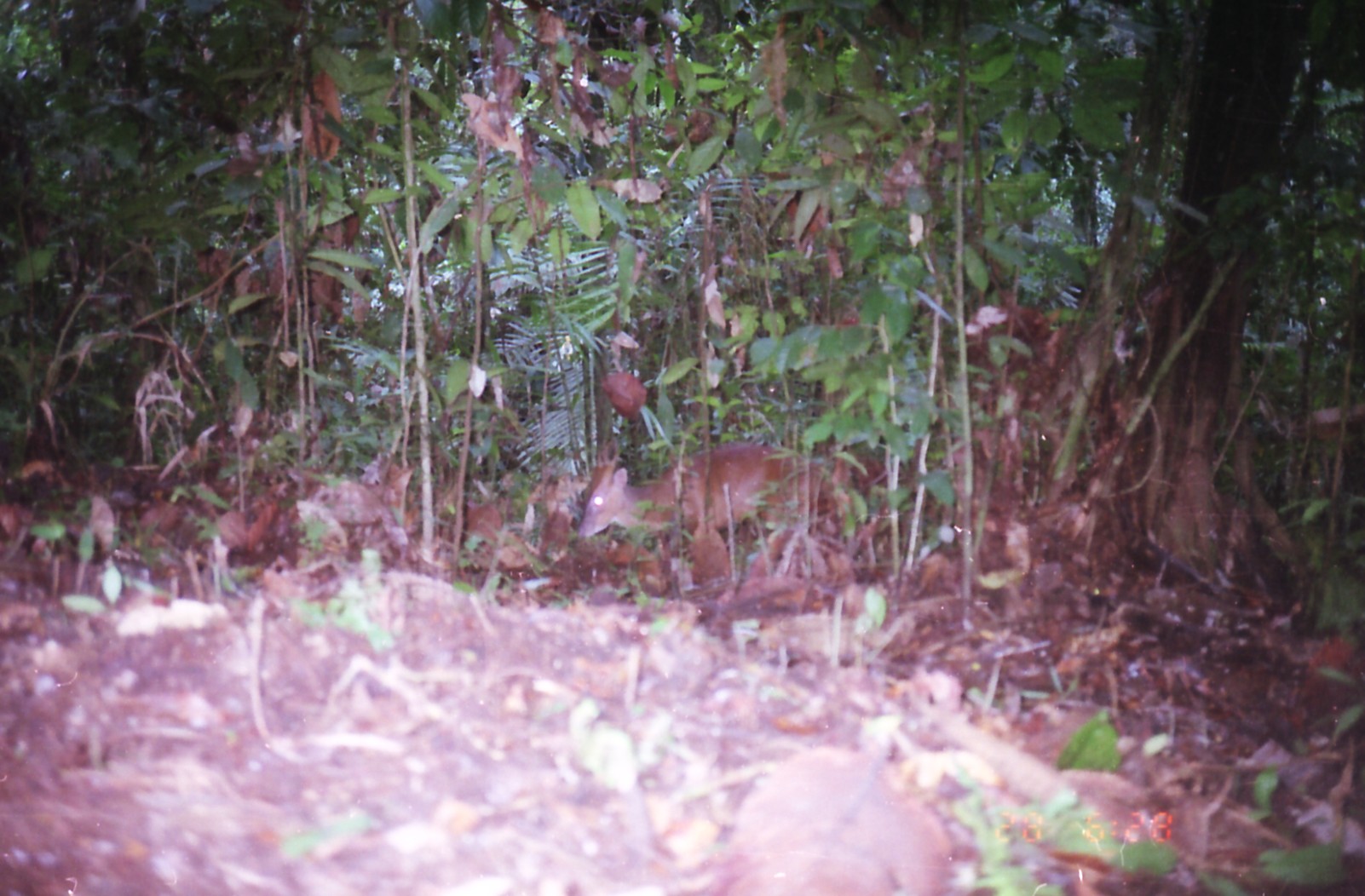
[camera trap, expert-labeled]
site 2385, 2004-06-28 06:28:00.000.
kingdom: Animalia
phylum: Chordata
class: Mammalia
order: Artiodactyla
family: Cervidae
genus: Muntiacus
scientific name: Muntiacus muntjak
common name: southern red muntjac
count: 1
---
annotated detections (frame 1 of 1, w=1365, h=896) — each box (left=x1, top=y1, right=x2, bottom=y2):
muntiacus muntjak: (left=576, top=441, right=822, bottom=542)